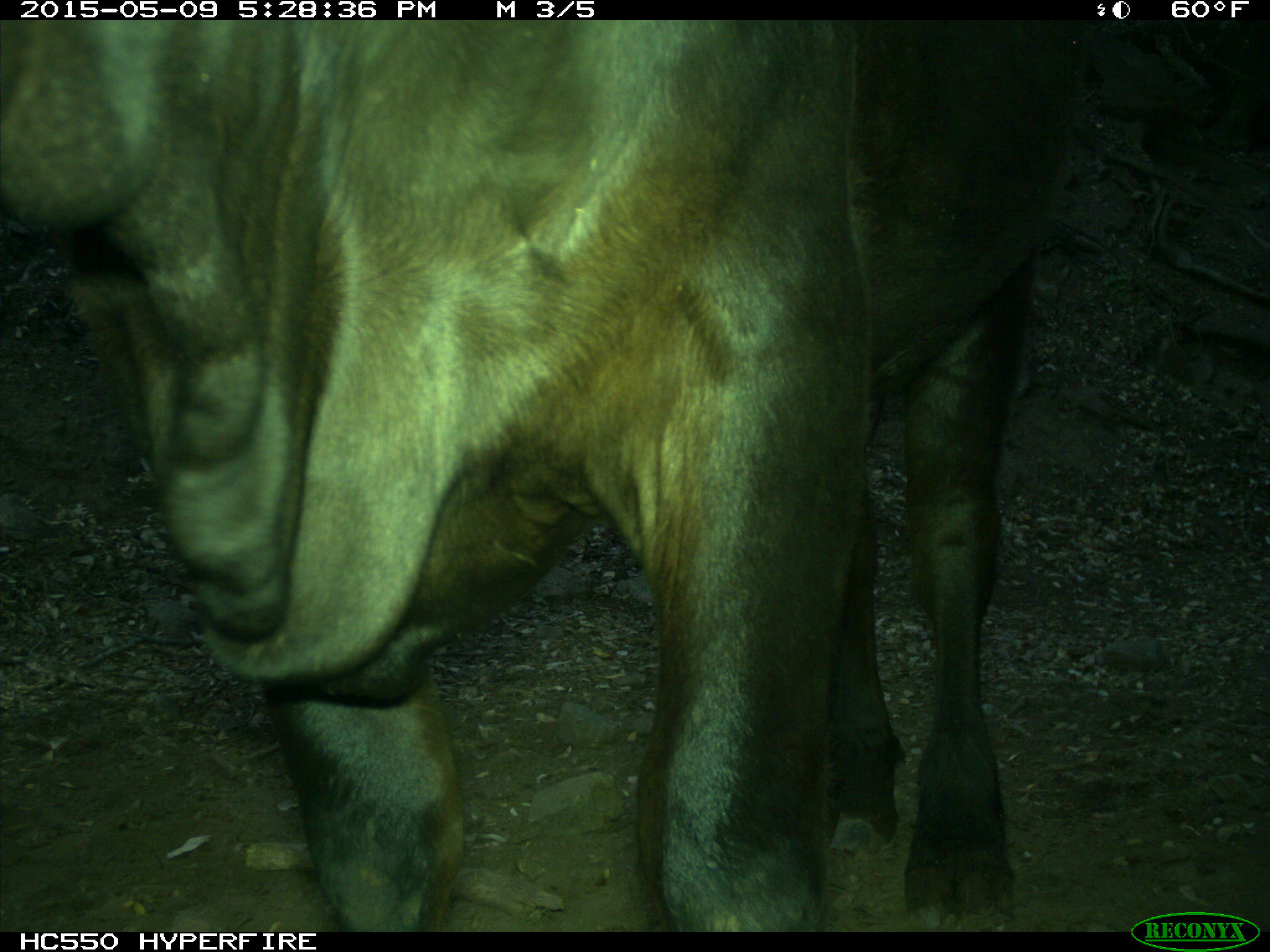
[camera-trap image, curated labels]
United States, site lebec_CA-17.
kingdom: Animalia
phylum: Chordata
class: Mammalia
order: Artiodactyla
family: Bovidae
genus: Bos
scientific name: Bos taurus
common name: domestic cow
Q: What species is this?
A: Bos taurus (domestic cow).